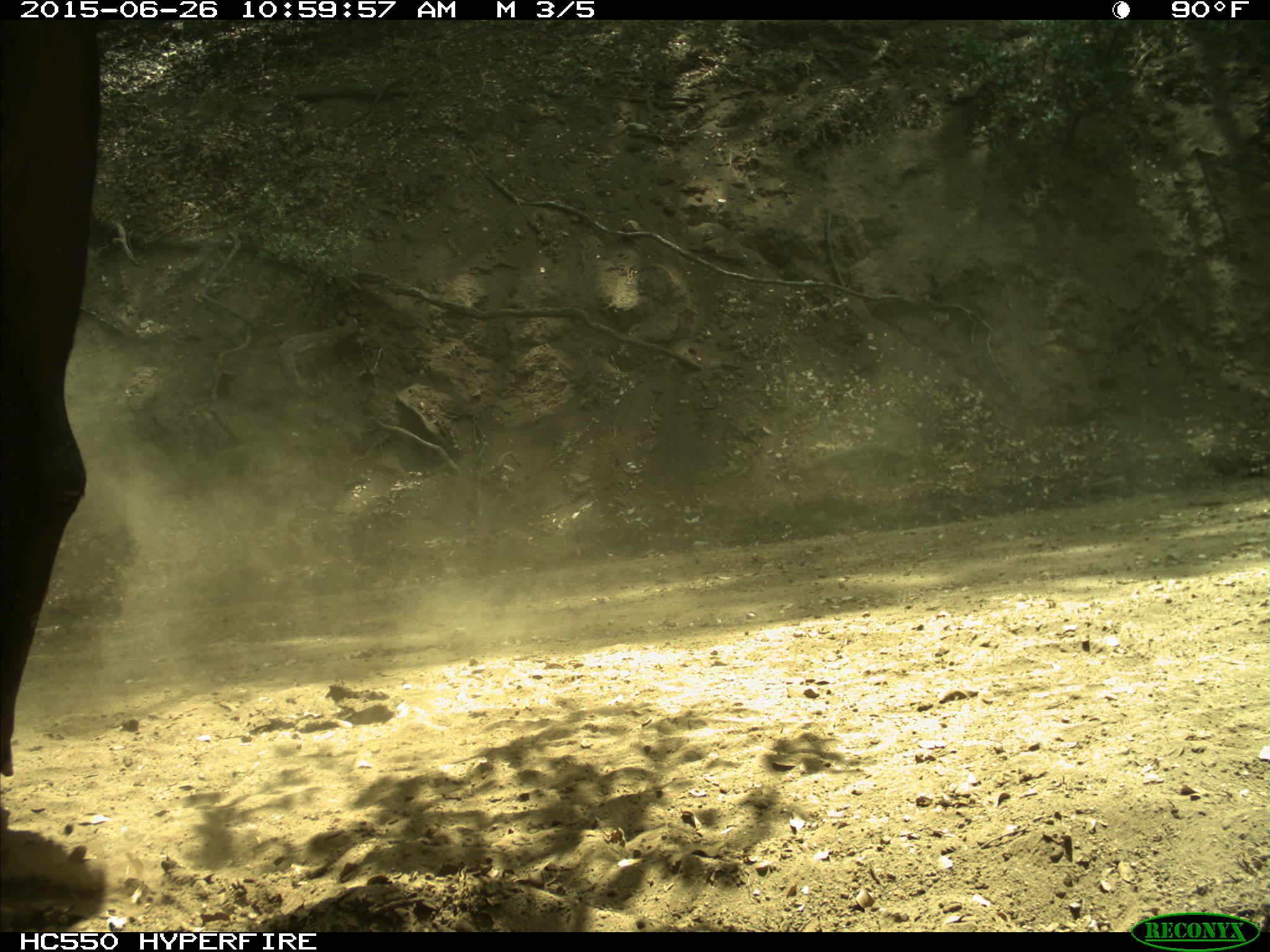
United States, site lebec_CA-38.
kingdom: Animalia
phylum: Chordata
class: Mammalia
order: Artiodactyla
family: Bovidae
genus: Bos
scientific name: Bos taurus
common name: domestic cow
Bos taurus (domestic cow).